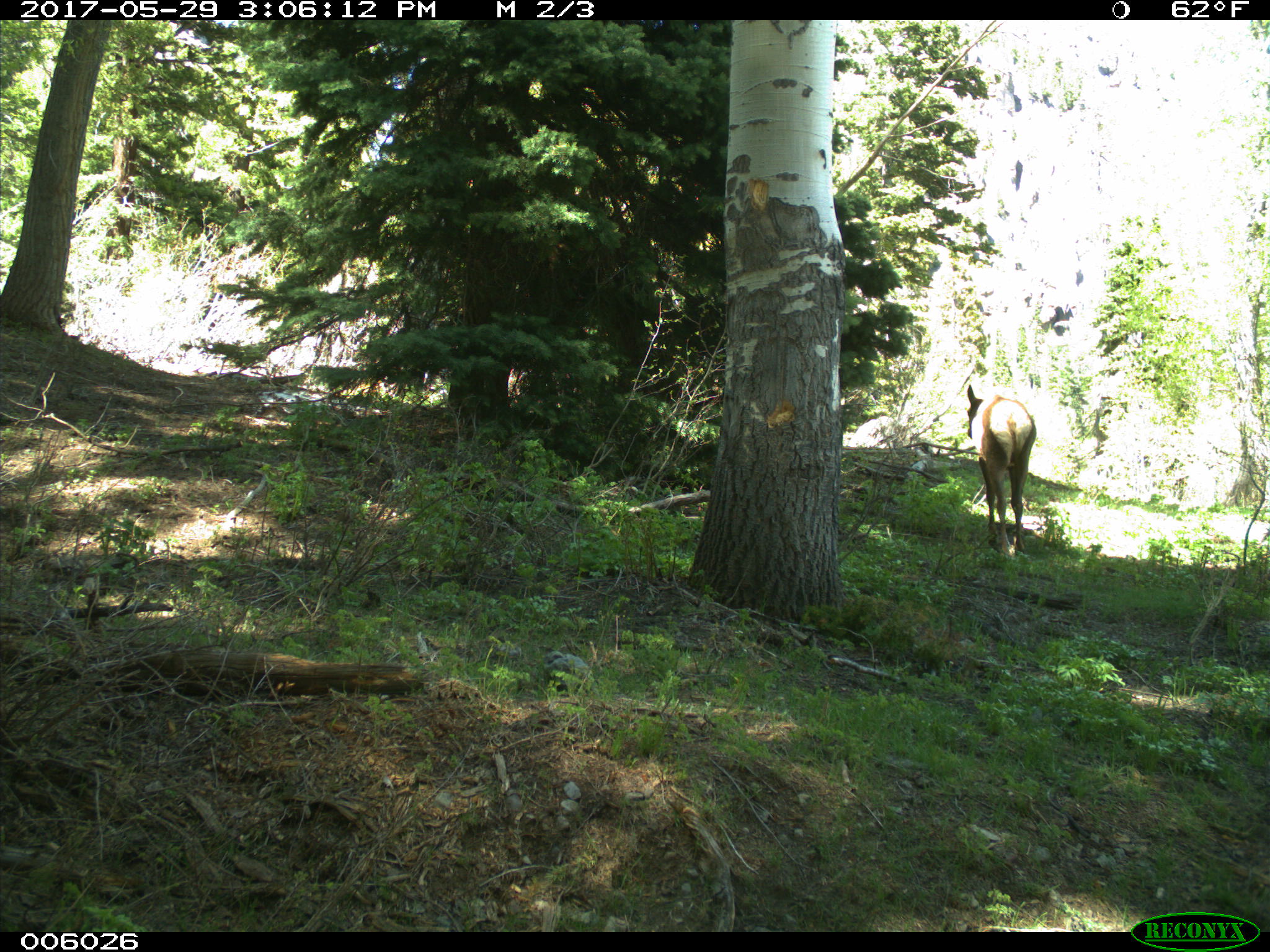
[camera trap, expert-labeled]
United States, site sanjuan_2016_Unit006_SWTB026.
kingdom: Animalia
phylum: Chordata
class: Mammalia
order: Artiodactyla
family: Cervidae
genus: Cervus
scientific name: Cervus elaphus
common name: red deer